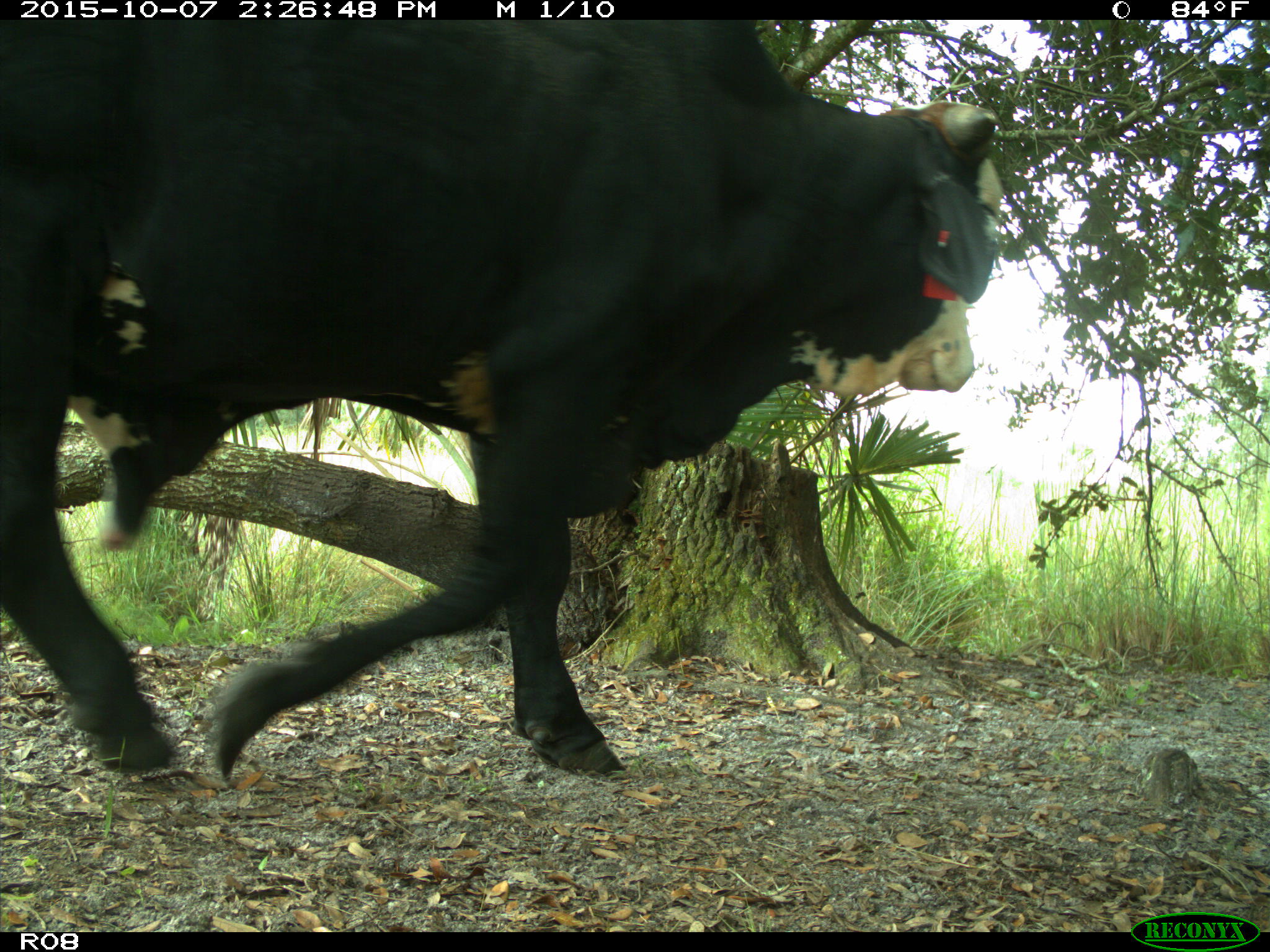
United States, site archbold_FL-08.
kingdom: Animalia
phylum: Chordata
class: Mammalia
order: Artiodactyla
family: Bovidae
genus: Bos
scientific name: Bos taurus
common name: domestic cow